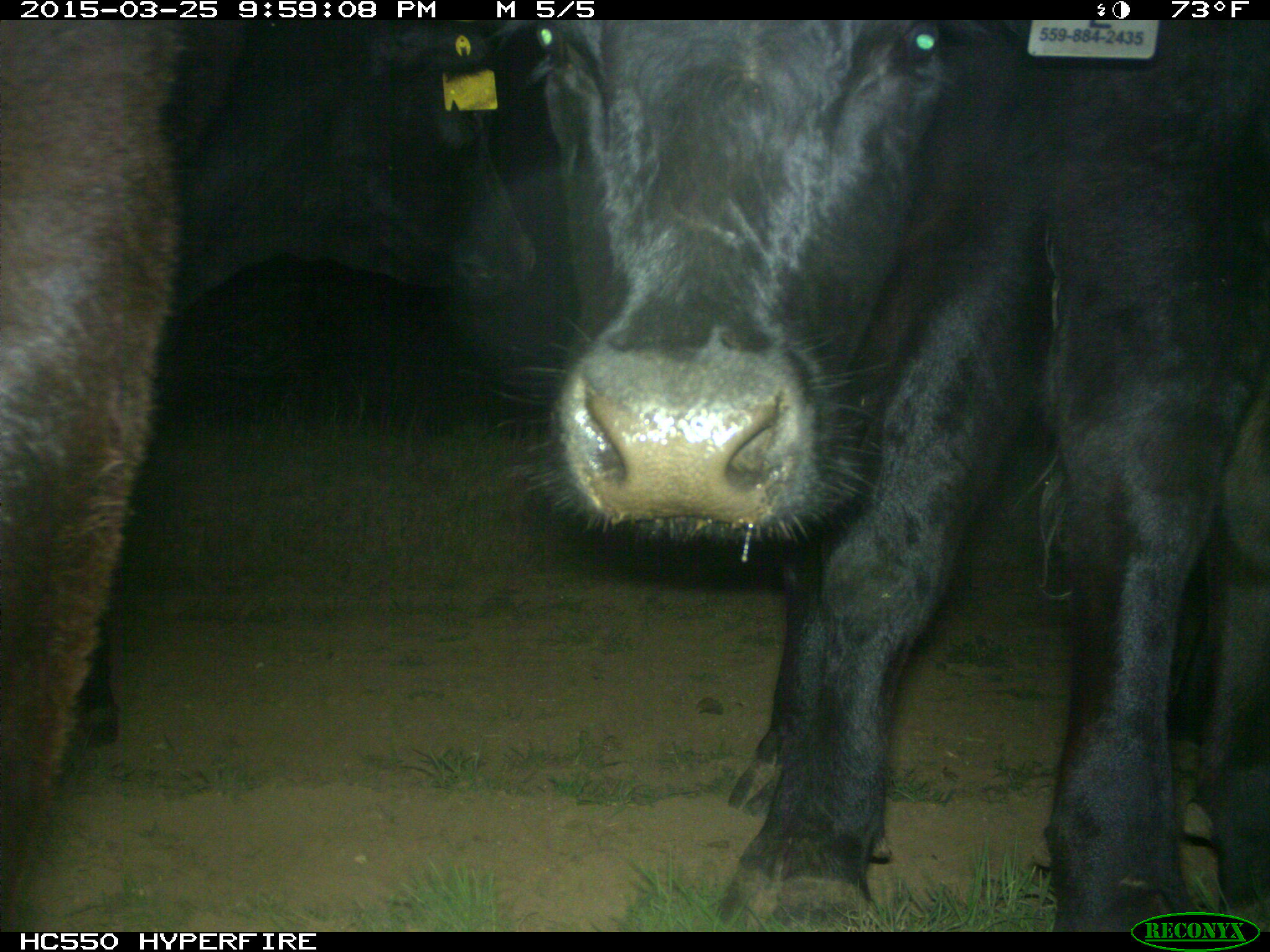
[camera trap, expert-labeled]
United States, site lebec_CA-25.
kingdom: Animalia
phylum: Chordata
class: Mammalia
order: Artiodactyla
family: Bovidae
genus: Bos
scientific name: Bos taurus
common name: domestic cow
Bos taurus (domestic cow).